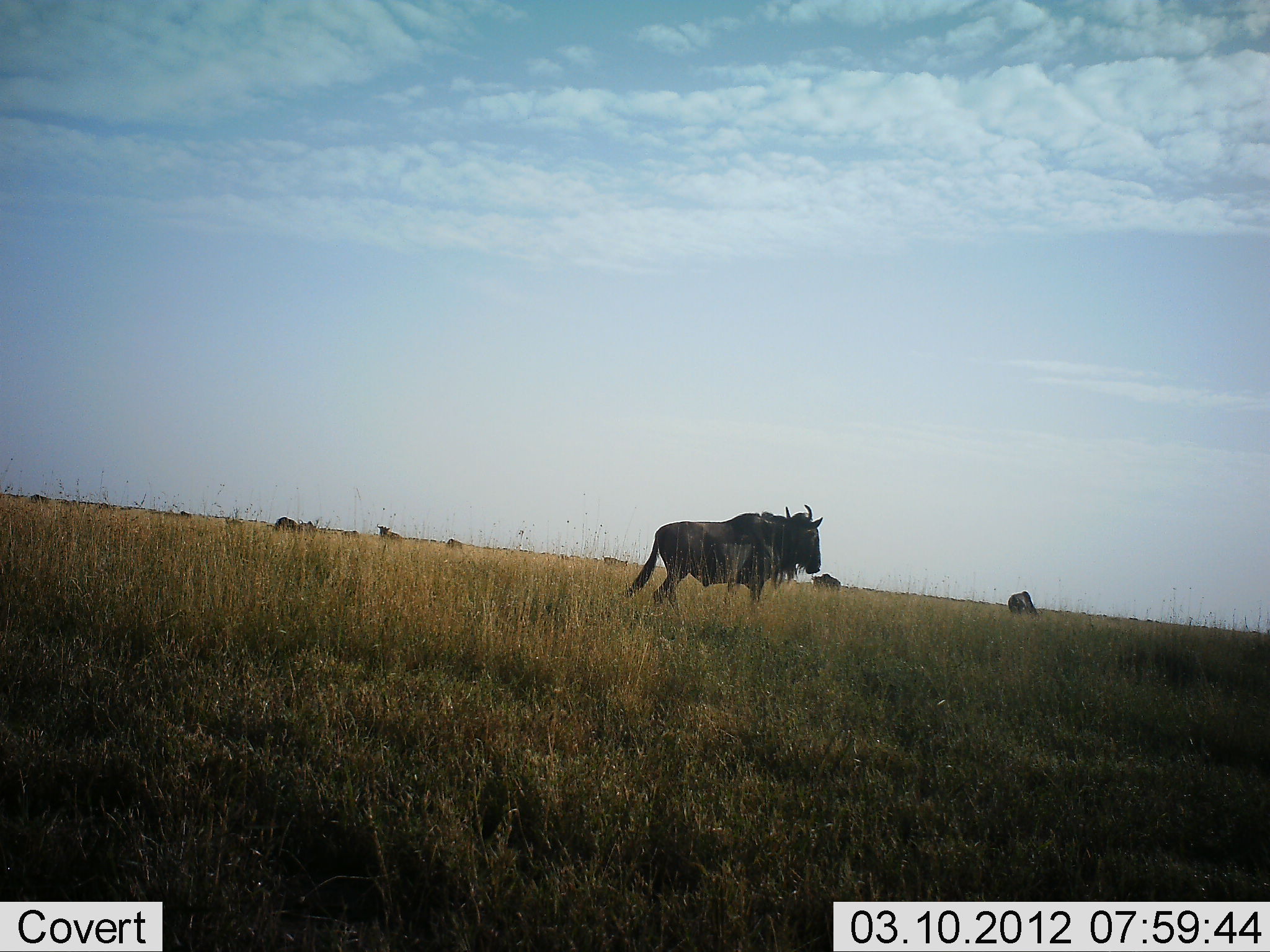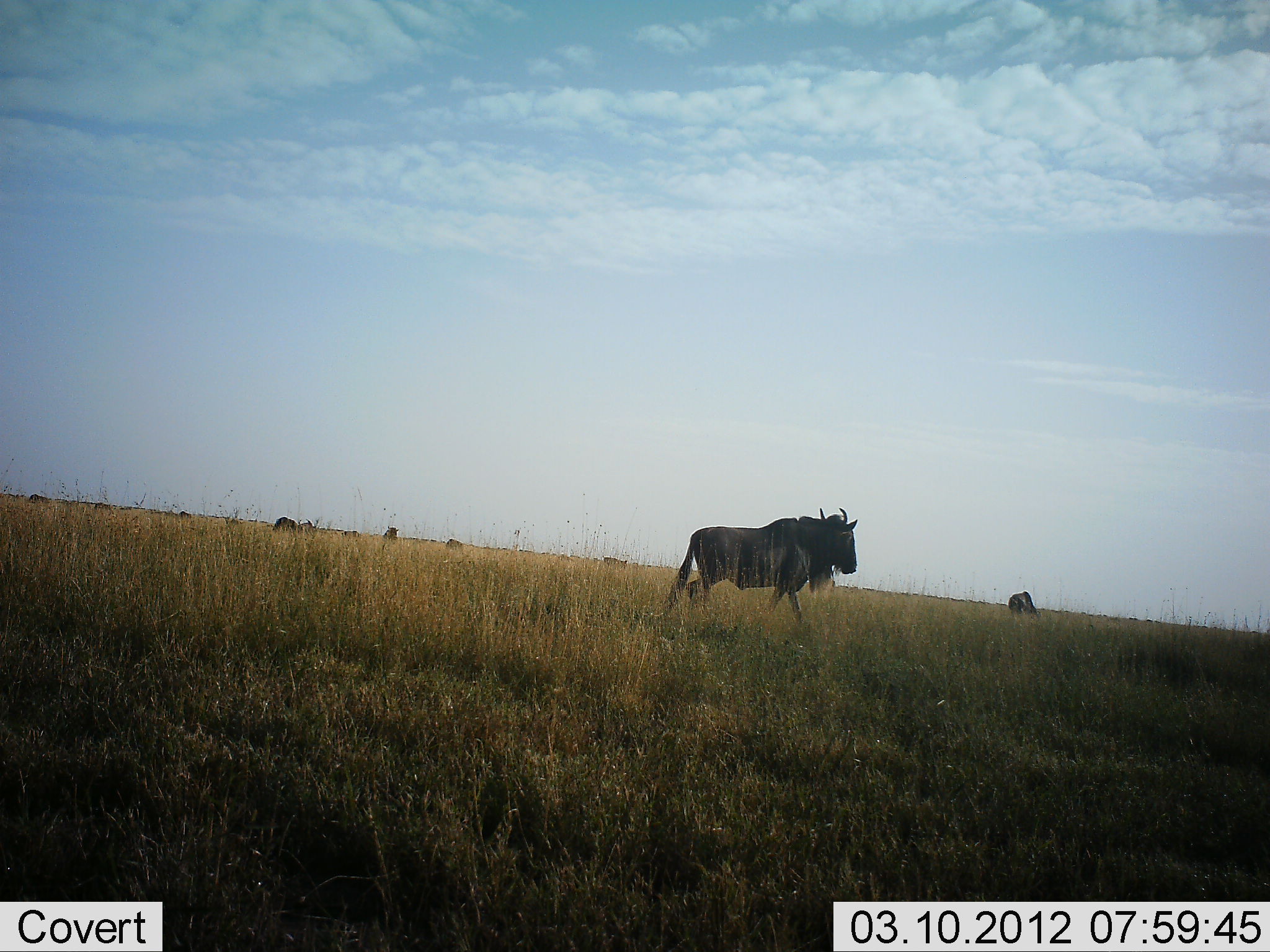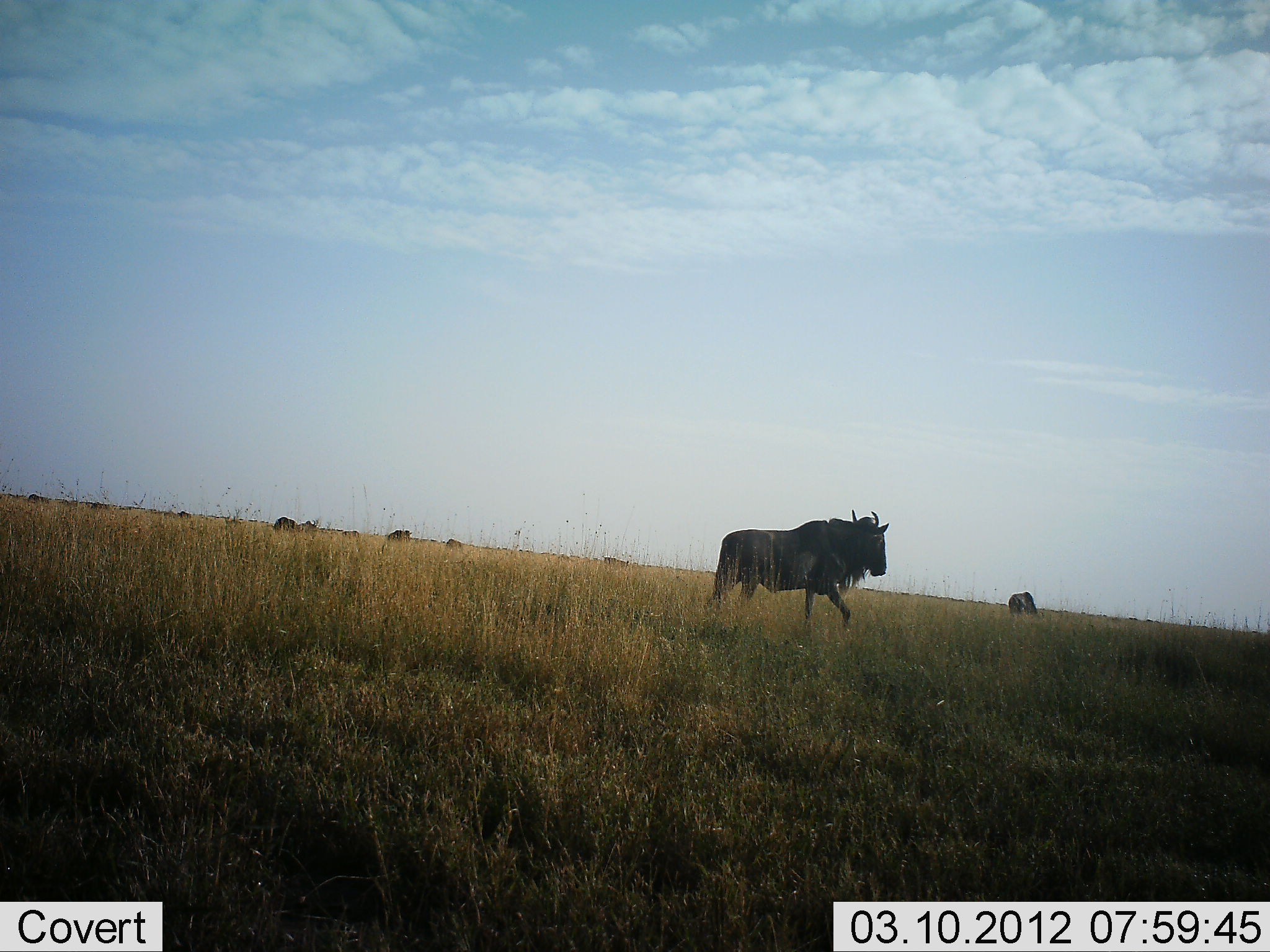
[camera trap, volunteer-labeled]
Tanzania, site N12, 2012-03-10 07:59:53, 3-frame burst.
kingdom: Animalia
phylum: Chordata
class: Mammalia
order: Artiodactyla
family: Bovidae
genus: Connochaetes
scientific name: Connochaetes taurinus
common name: blue wildebeest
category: wildebeest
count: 9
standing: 30%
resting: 0%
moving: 100%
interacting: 0%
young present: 0%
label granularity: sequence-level